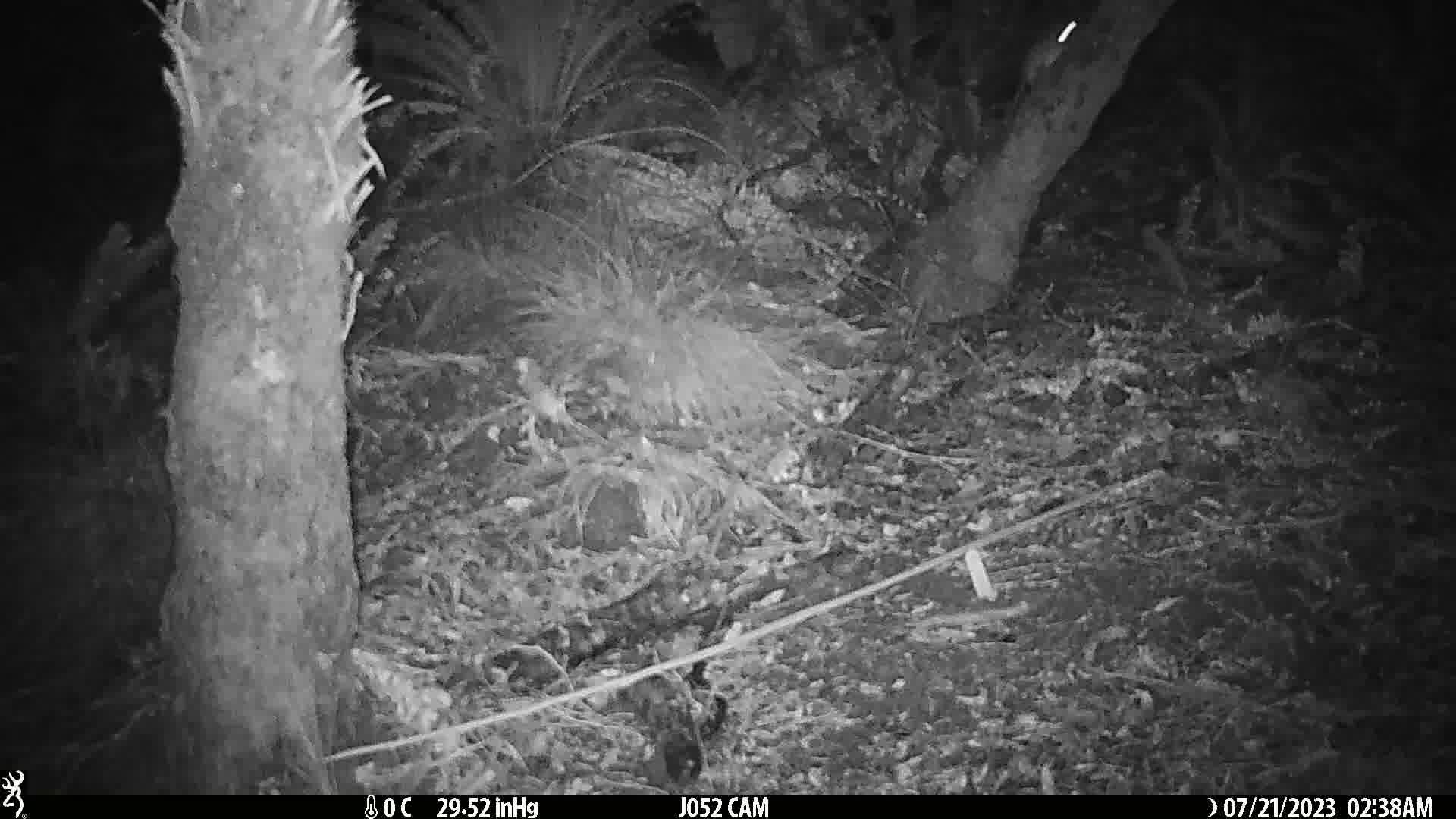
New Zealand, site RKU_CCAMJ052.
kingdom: Animalia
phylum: Chordata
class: Mammalia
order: Rodentia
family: Muridae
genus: Rattus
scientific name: Rattus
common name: rat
Rat (Rattus).